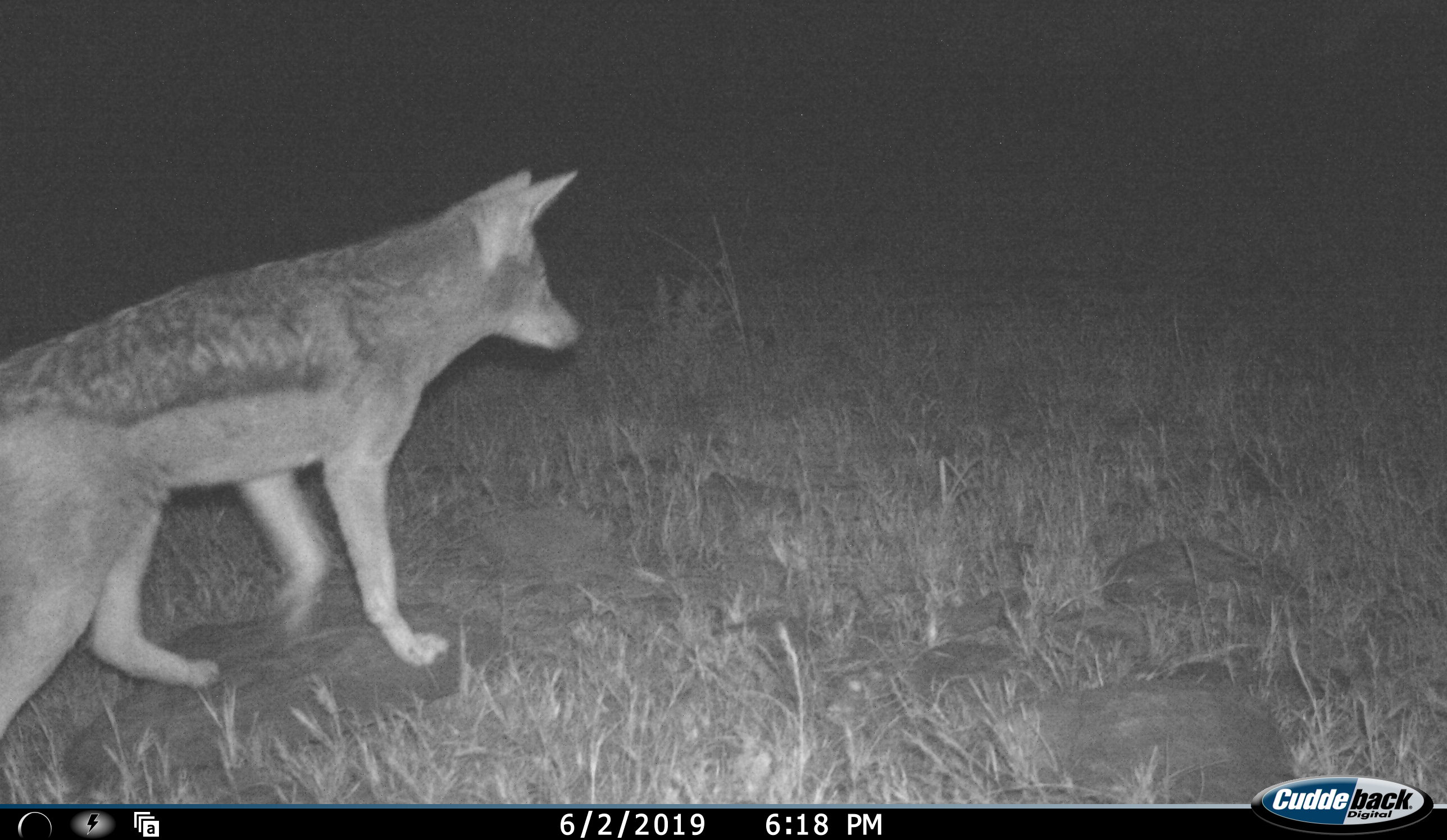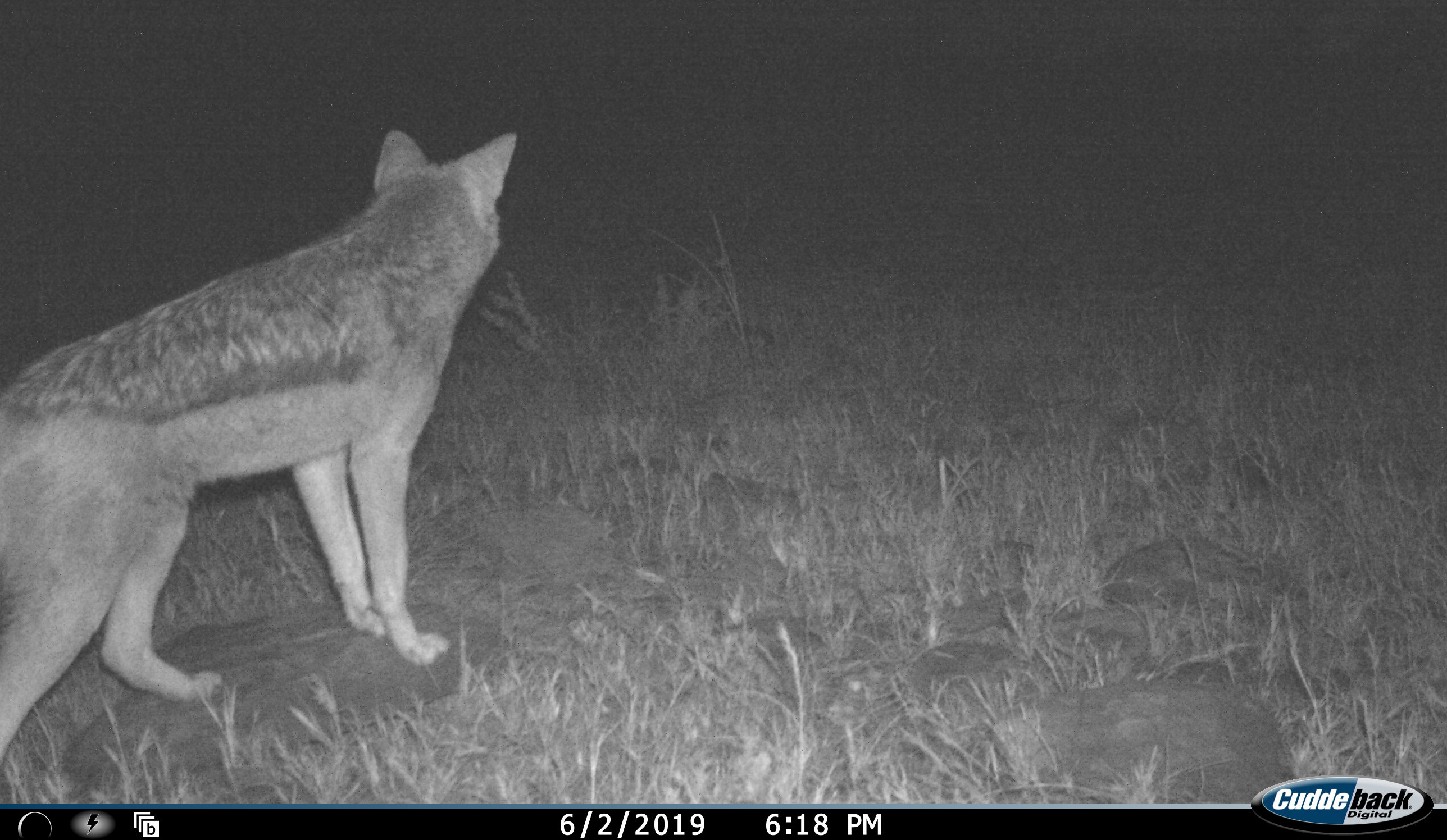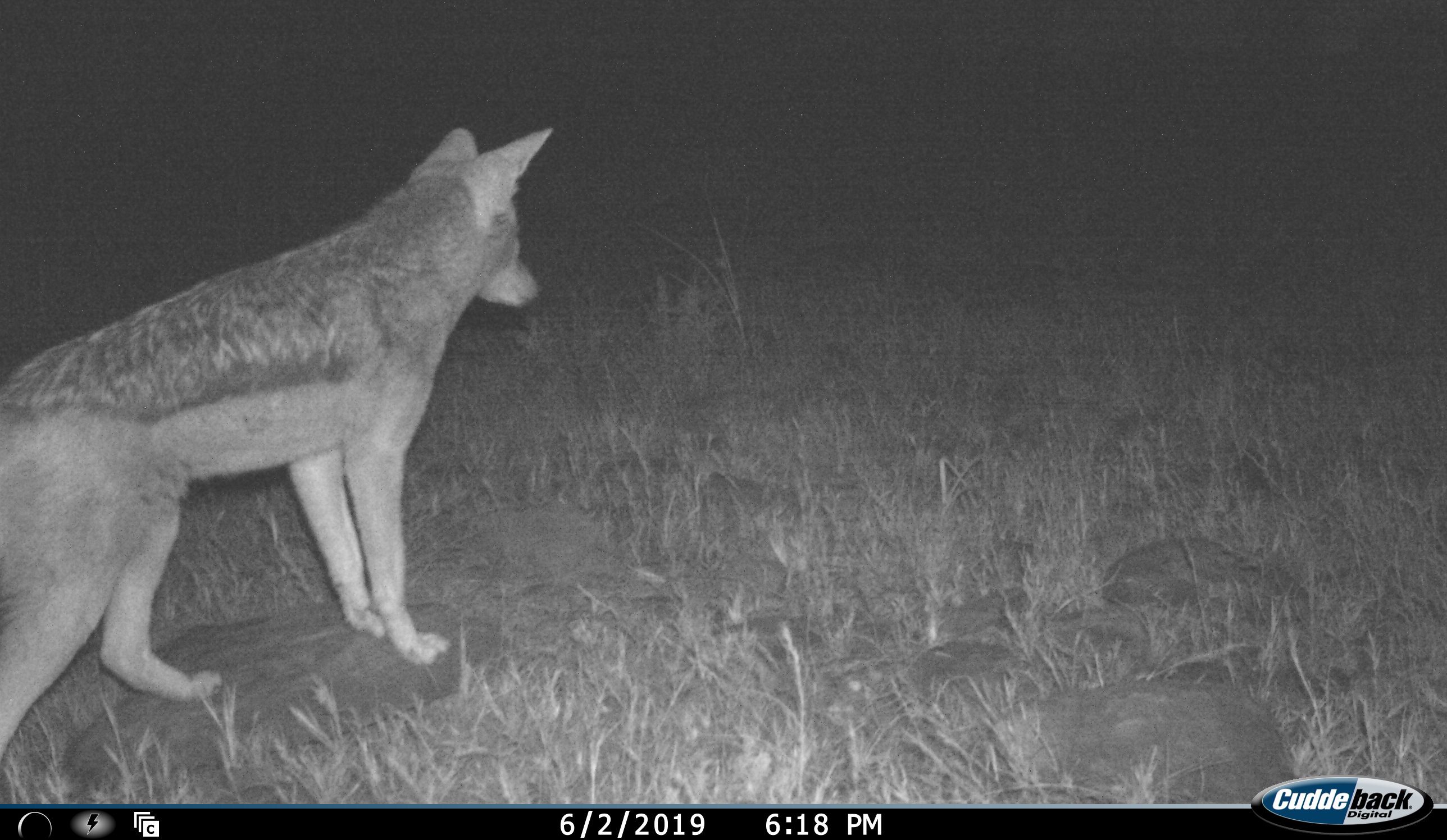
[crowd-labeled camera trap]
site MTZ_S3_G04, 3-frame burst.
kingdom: Animalia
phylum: Chordata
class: Mammalia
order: Carnivora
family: Canidae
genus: Lupulella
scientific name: Lupulella mesomelas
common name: black-backed jackal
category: jackalblackbacked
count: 1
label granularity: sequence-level